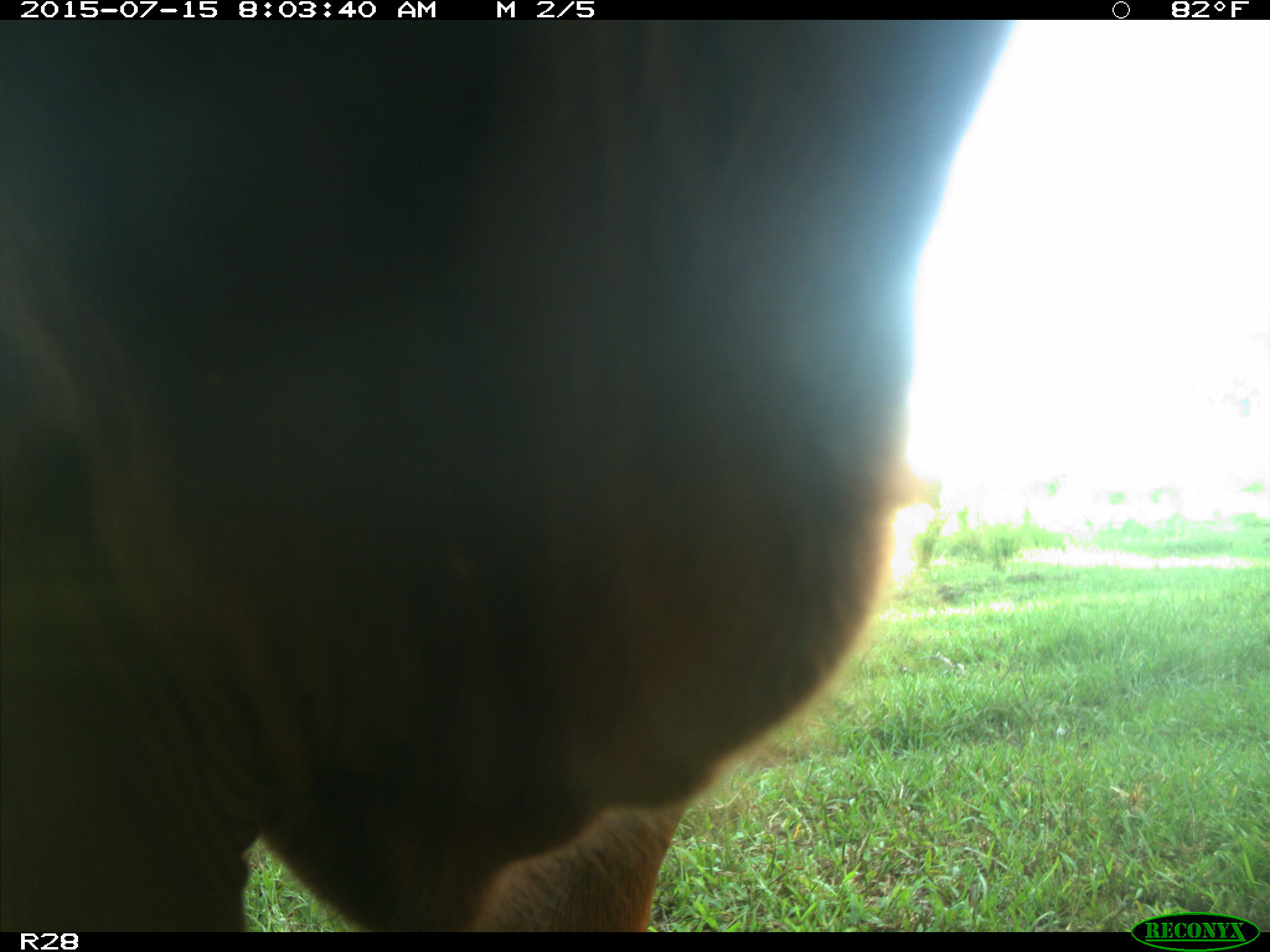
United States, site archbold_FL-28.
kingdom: Animalia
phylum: Chordata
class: Mammalia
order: Artiodactyla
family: Bovidae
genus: Bos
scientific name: Bos taurus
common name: domestic cow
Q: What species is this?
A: Bos taurus (domestic cow).